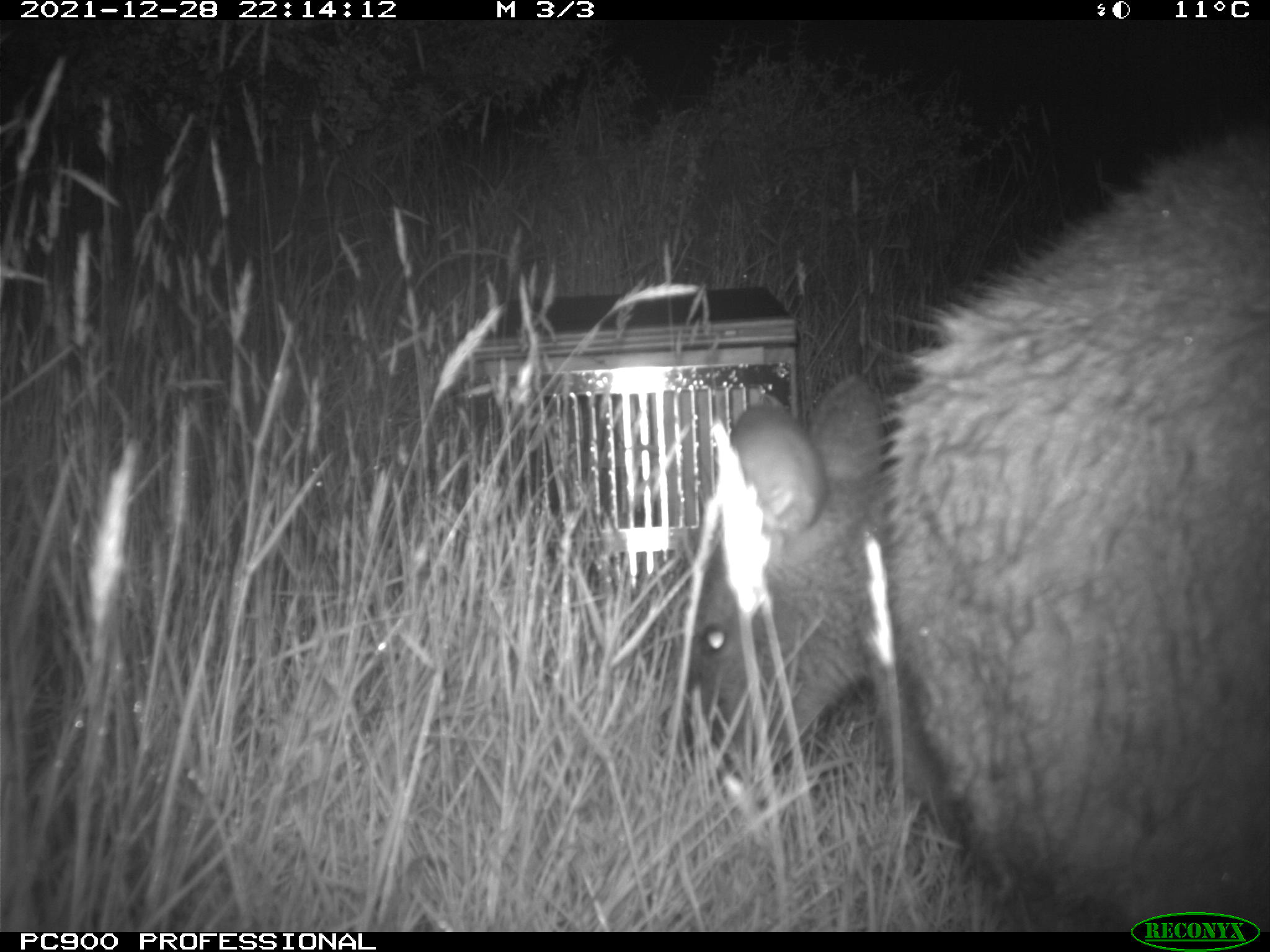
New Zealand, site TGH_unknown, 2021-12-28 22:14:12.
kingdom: Animalia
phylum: Chordata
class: Mammalia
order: Diprotodontia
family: Macropodidae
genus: Notamacropus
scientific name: Notamacropus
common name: wallaby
Wallaby (Notamacropus).